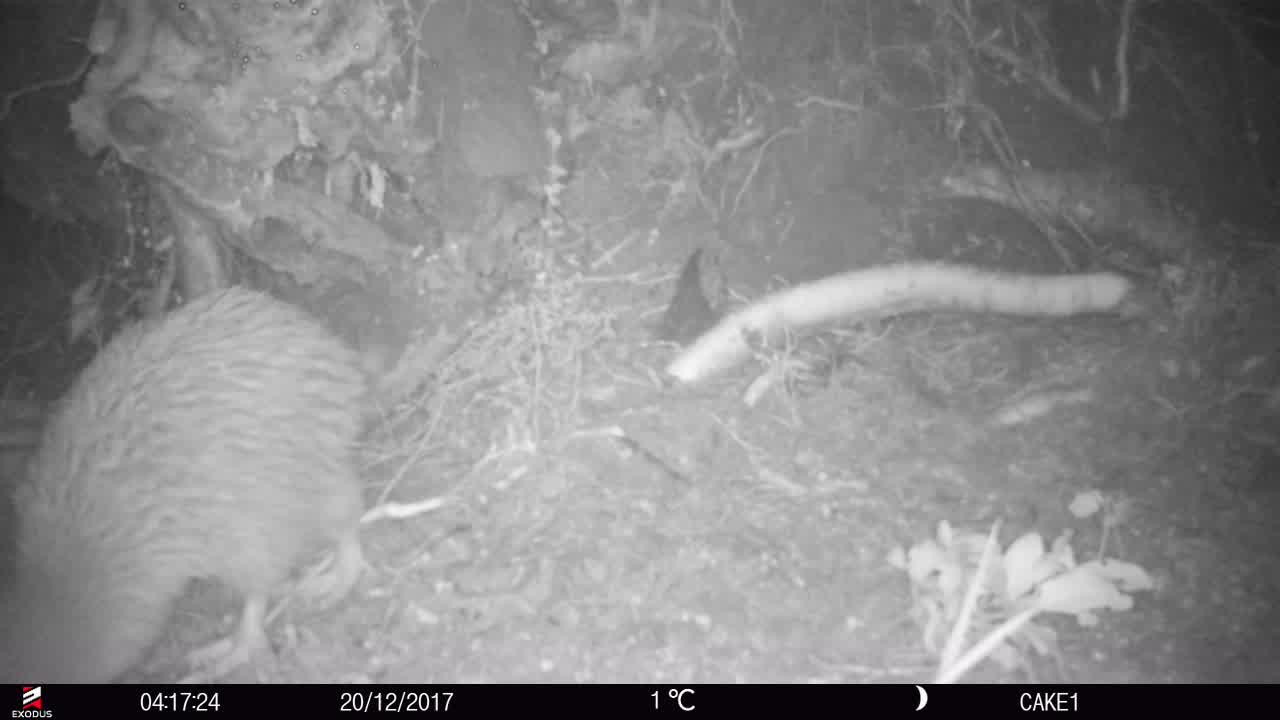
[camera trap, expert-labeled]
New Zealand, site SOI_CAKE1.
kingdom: Animalia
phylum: Chordata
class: Aves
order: Apterygiformes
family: Apterygidae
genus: Apteryx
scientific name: Apteryx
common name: kiwi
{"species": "kiwi (Apteryx)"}